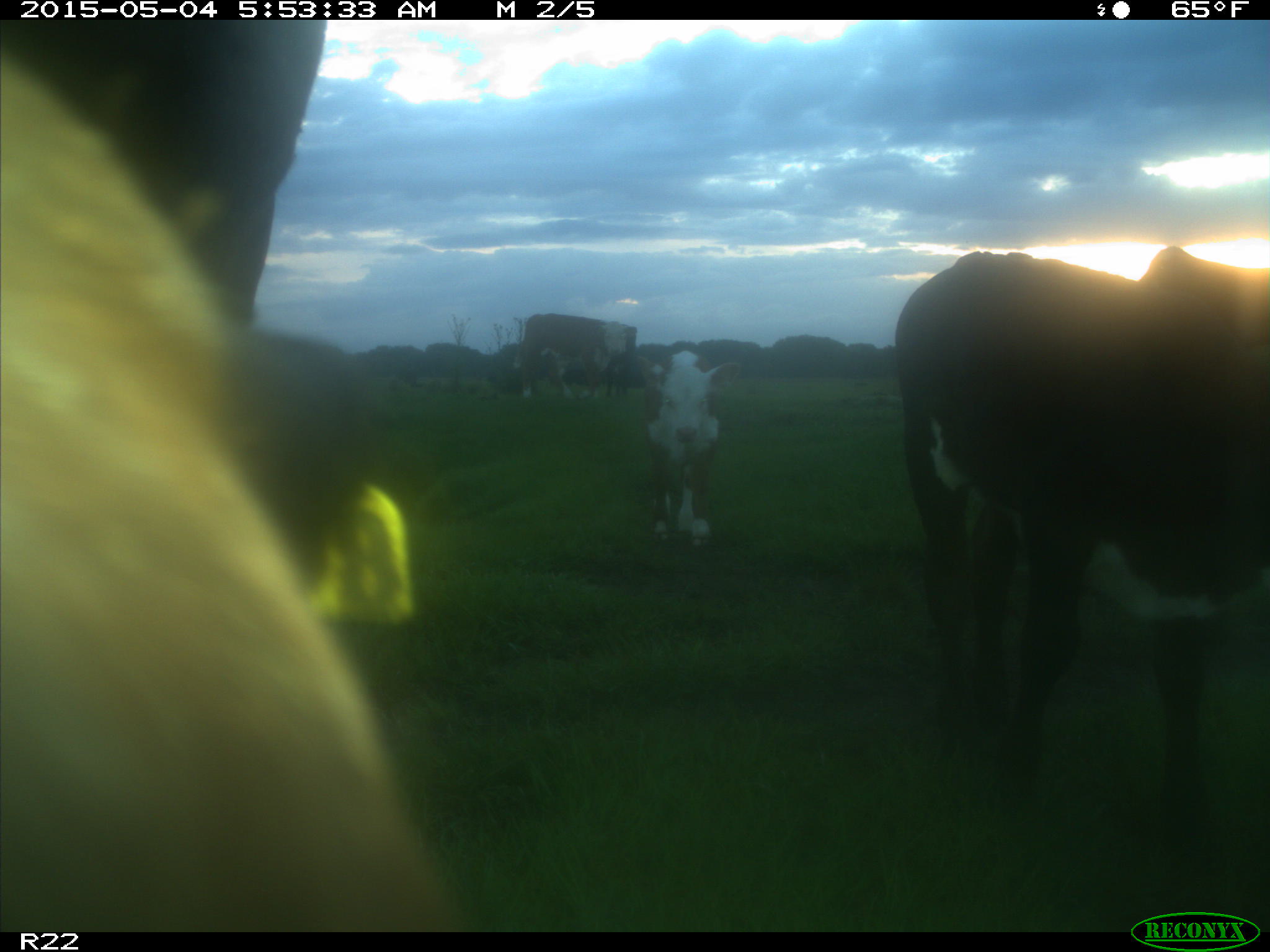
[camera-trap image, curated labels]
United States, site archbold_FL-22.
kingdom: Animalia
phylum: Chordata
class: Mammalia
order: Artiodactyla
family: Bovidae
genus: Bos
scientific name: Bos taurus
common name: domestic cow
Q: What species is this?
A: Bos taurus (domestic cow).